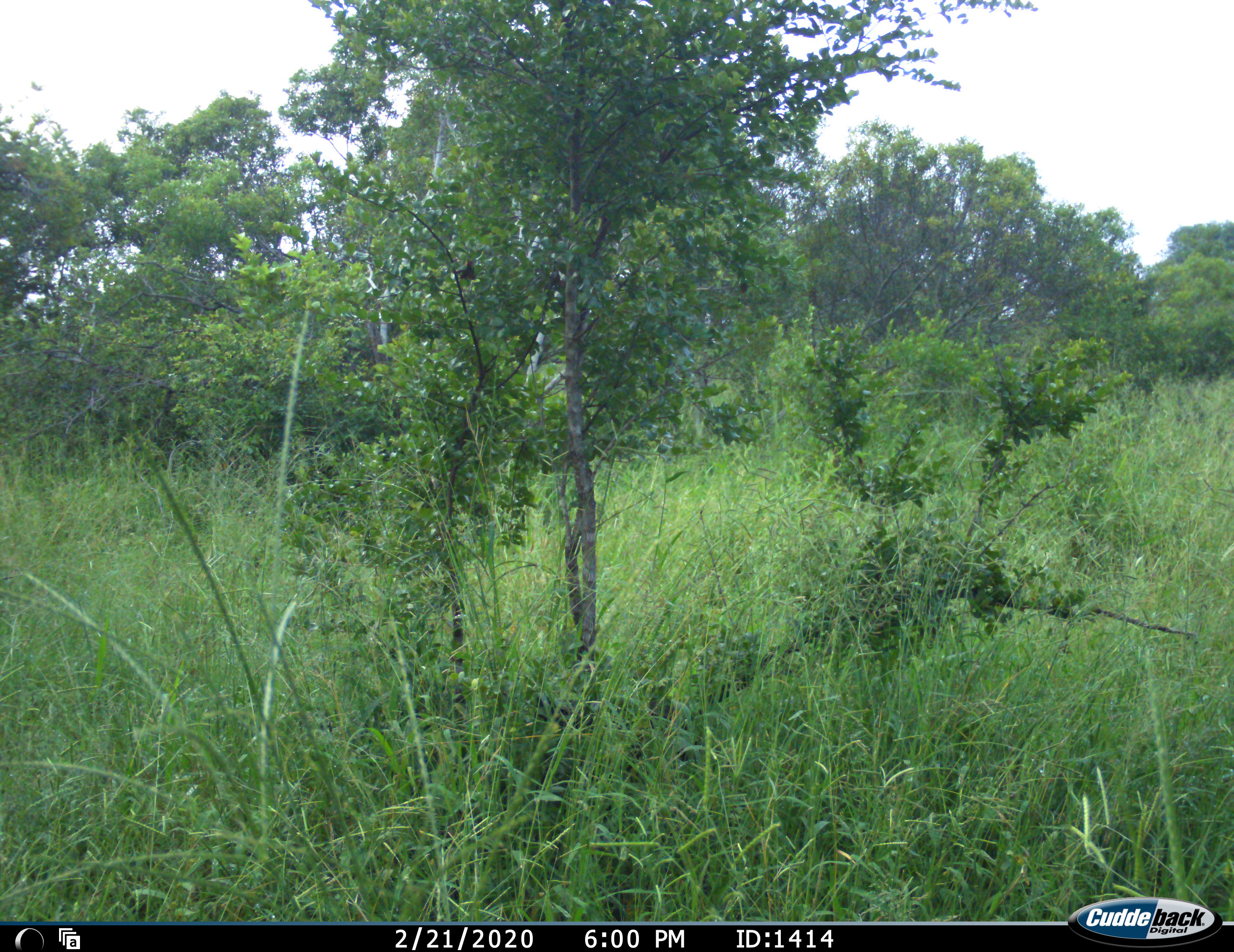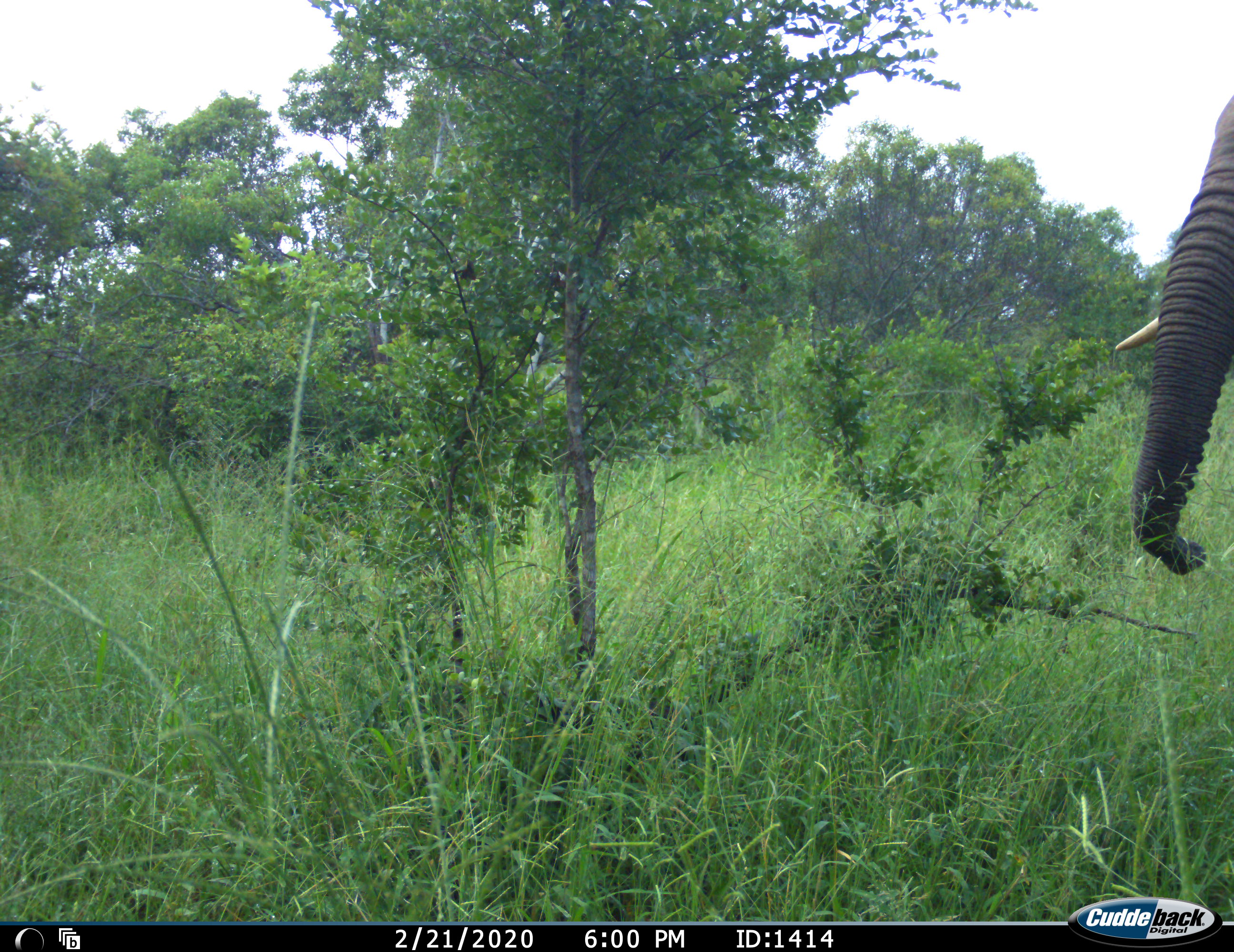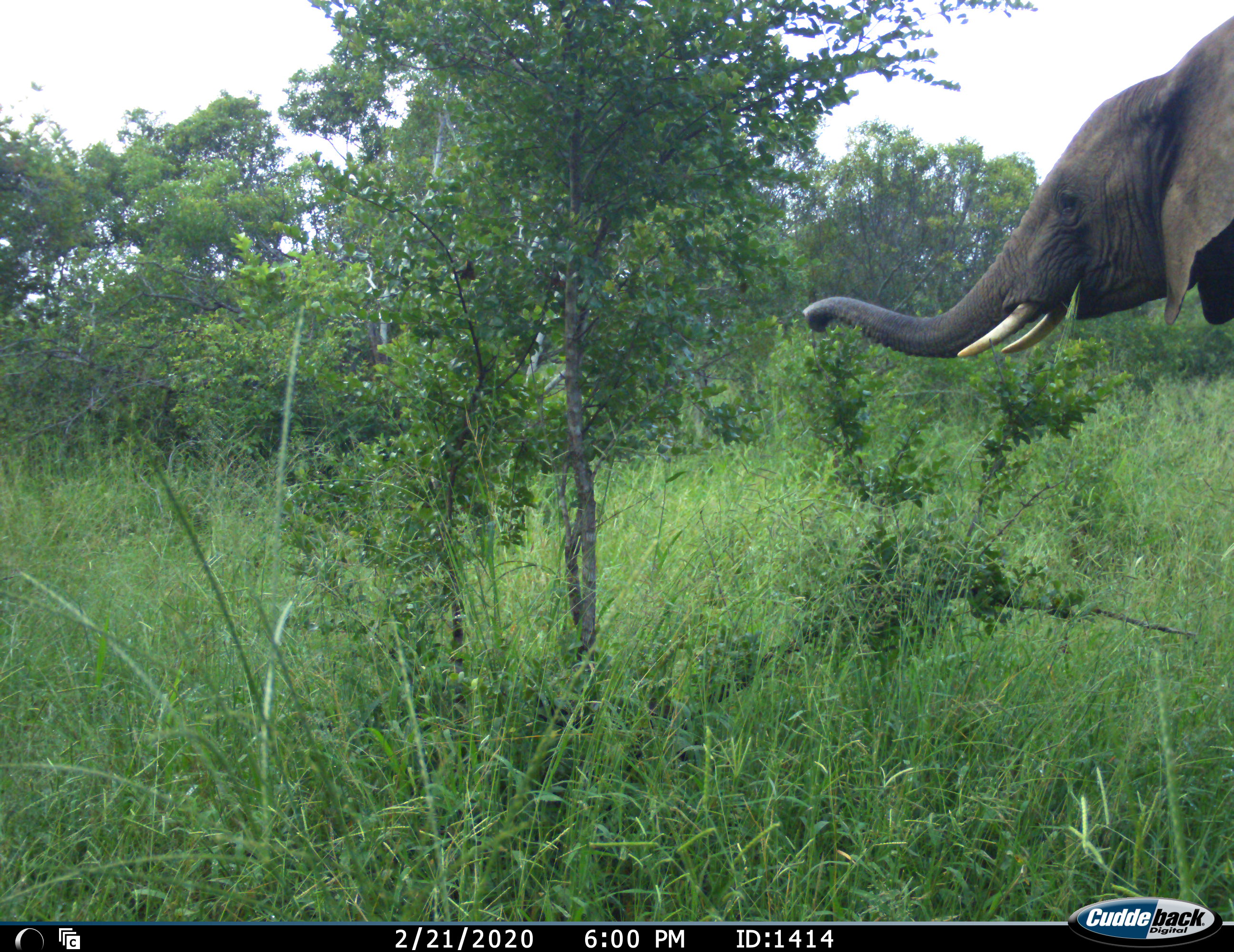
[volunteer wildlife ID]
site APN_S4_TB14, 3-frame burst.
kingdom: Animalia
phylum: Chordata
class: Mammalia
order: Proboscidea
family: Elephantidae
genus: Loxodonta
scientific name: Loxodonta africana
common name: african bush elephant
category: elephant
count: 1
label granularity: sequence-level